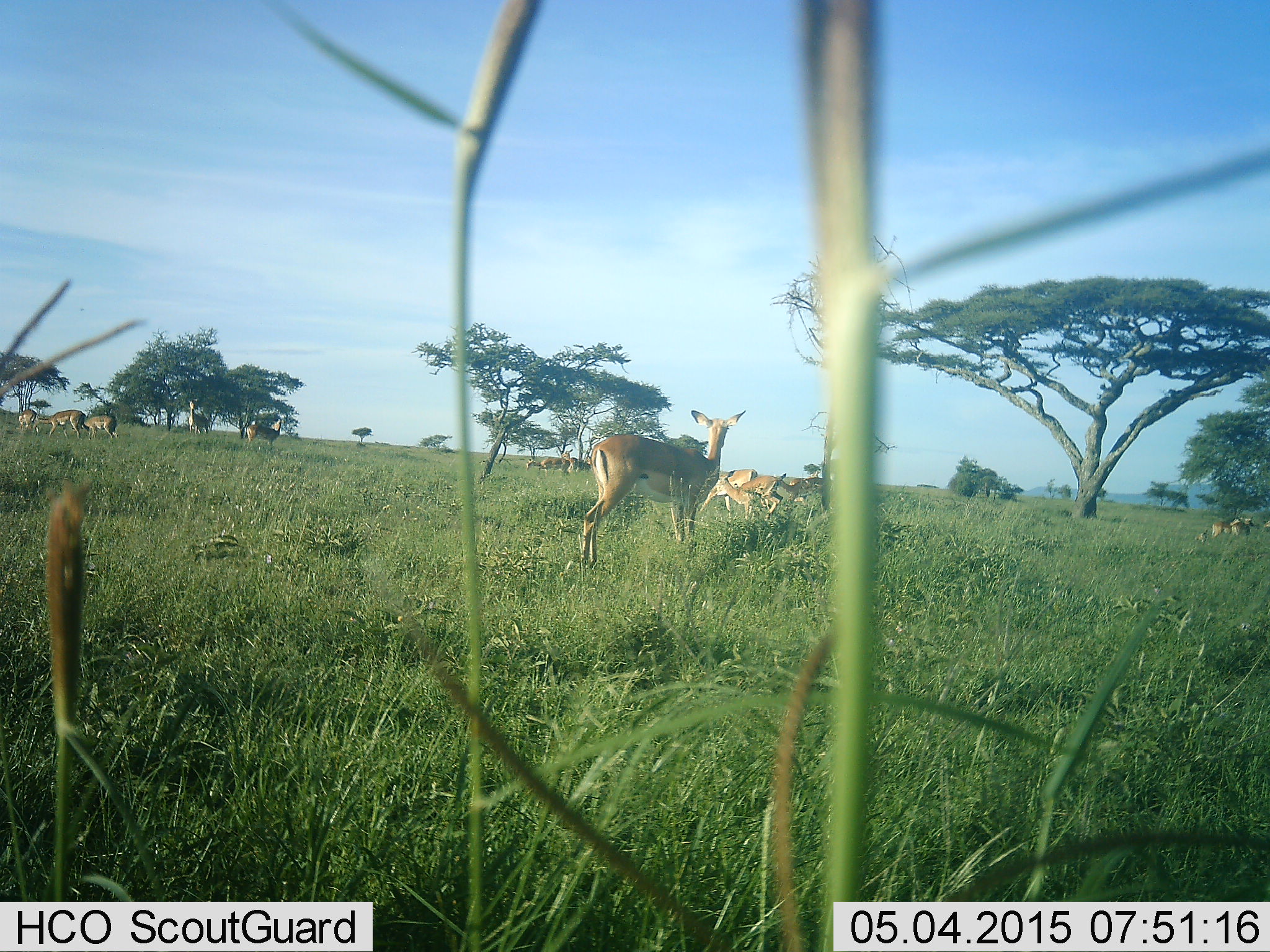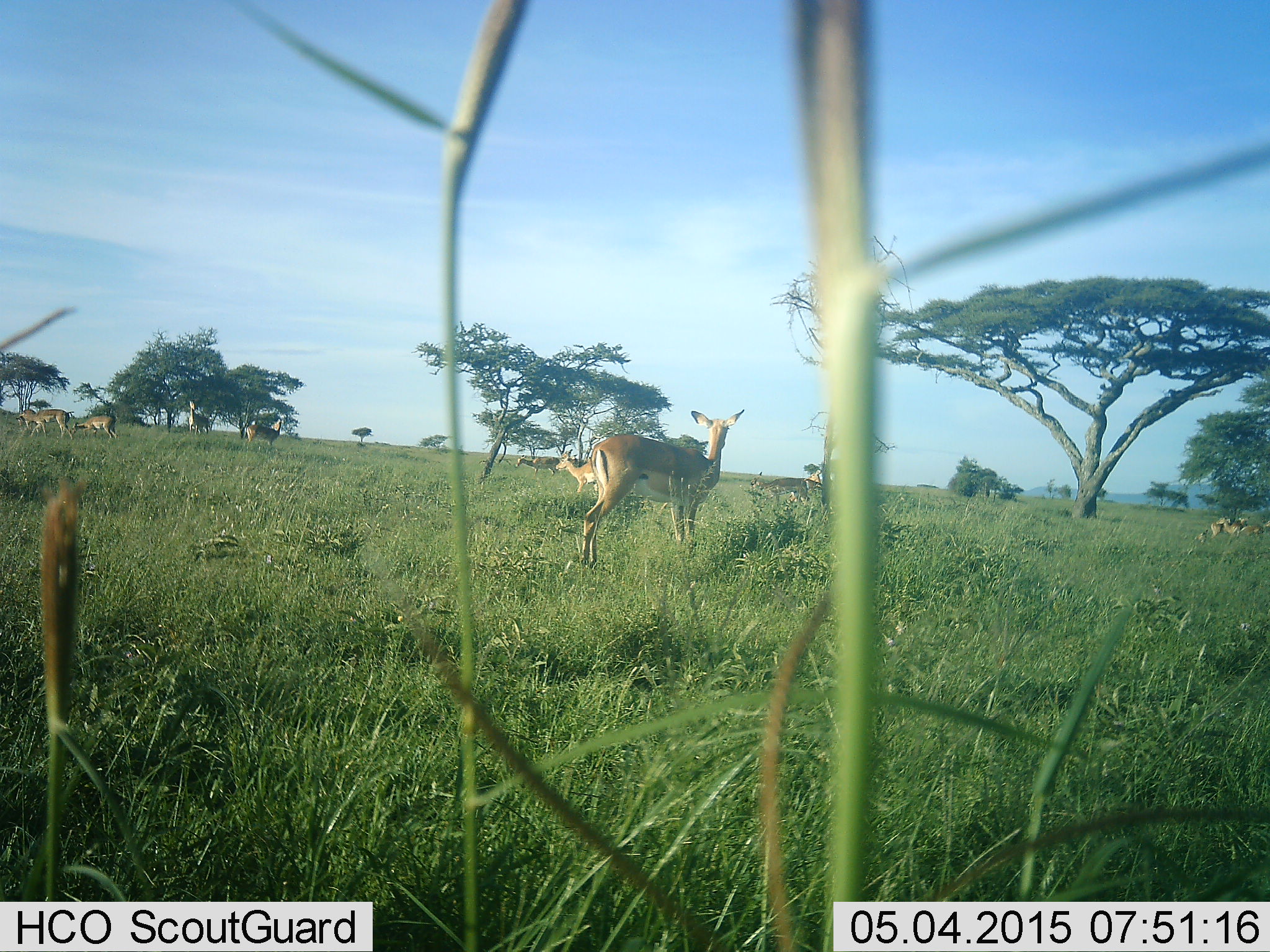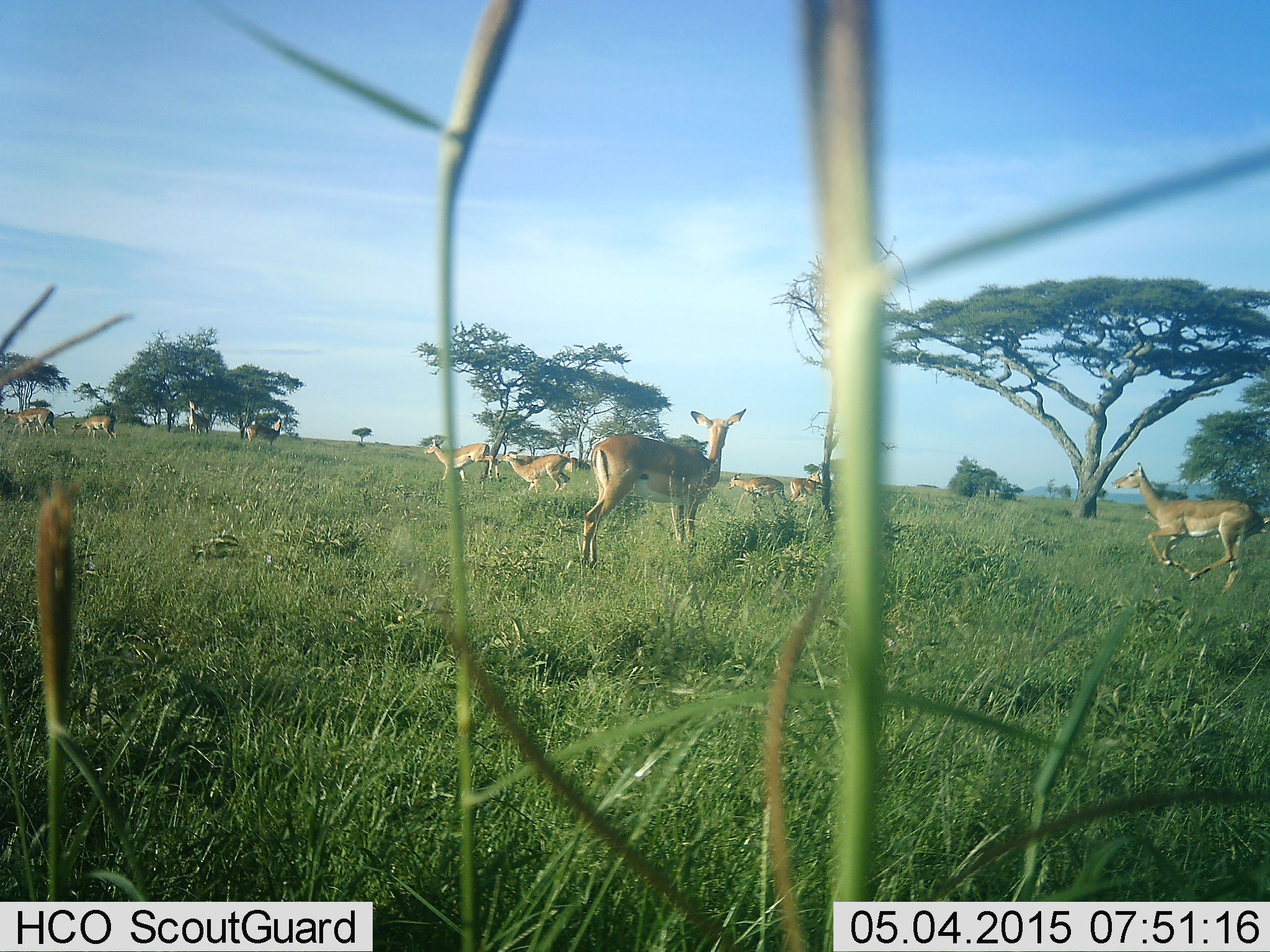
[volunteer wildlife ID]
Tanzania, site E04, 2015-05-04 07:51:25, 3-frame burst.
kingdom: Animalia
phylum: Chordata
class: Mammalia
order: Artiodactyla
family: Bovidae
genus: Aepyceros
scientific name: Aepyceros melampus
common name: impala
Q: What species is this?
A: Impala (Aepyceros melampus).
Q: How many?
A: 11-50.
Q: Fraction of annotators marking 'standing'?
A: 100%.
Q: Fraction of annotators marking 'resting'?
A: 0%.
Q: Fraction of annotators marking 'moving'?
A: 80%.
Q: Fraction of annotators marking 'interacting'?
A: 0%.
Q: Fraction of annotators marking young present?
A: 0%.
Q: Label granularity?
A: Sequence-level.